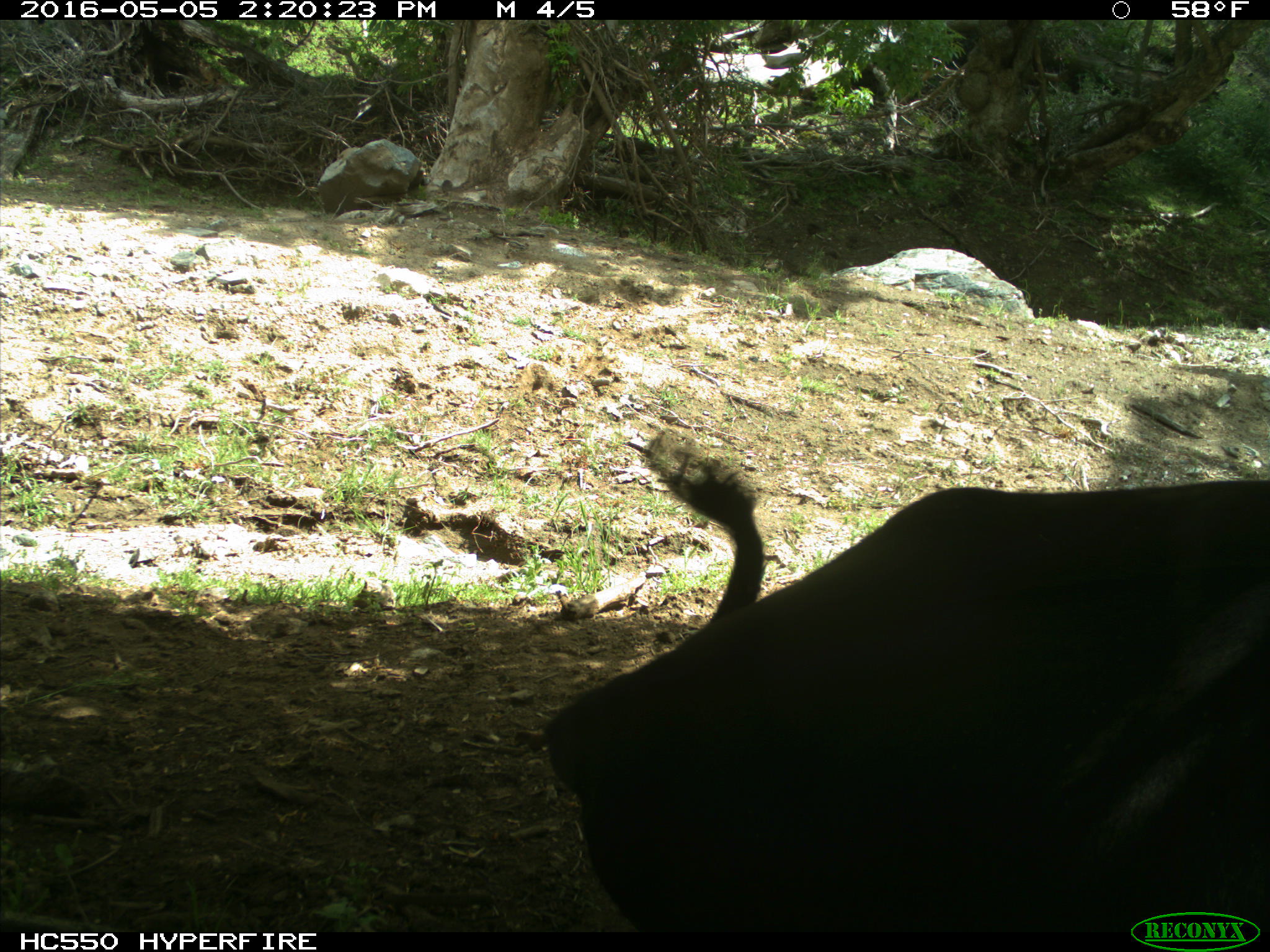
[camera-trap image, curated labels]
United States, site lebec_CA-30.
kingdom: Animalia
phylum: Chordata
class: Mammalia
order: Artiodactyla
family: Bovidae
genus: Bos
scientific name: Bos taurus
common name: domestic cow